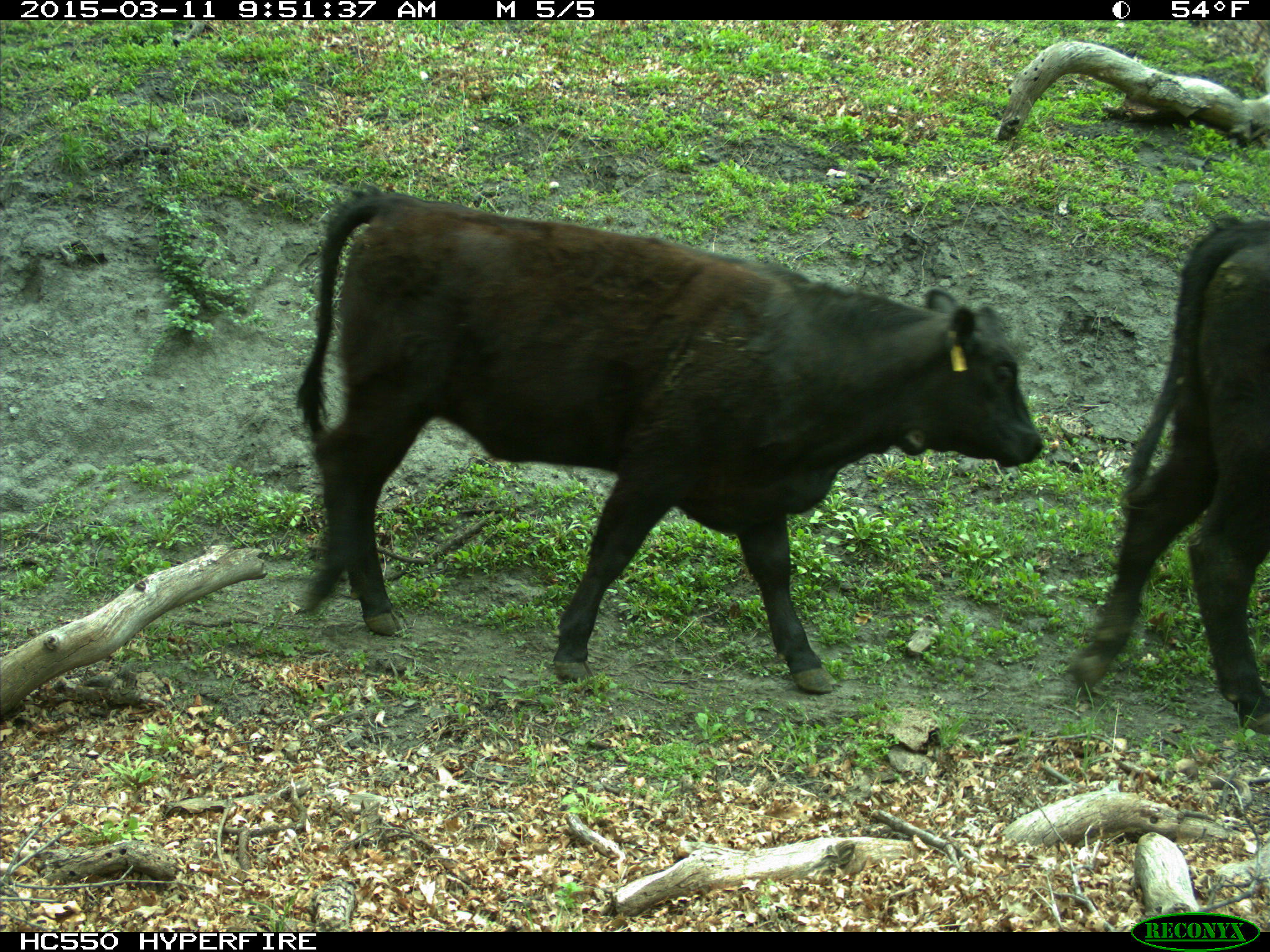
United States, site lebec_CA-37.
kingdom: Animalia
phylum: Chordata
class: Mammalia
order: Artiodactyla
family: Bovidae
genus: Bos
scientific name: Bos taurus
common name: domestic cow